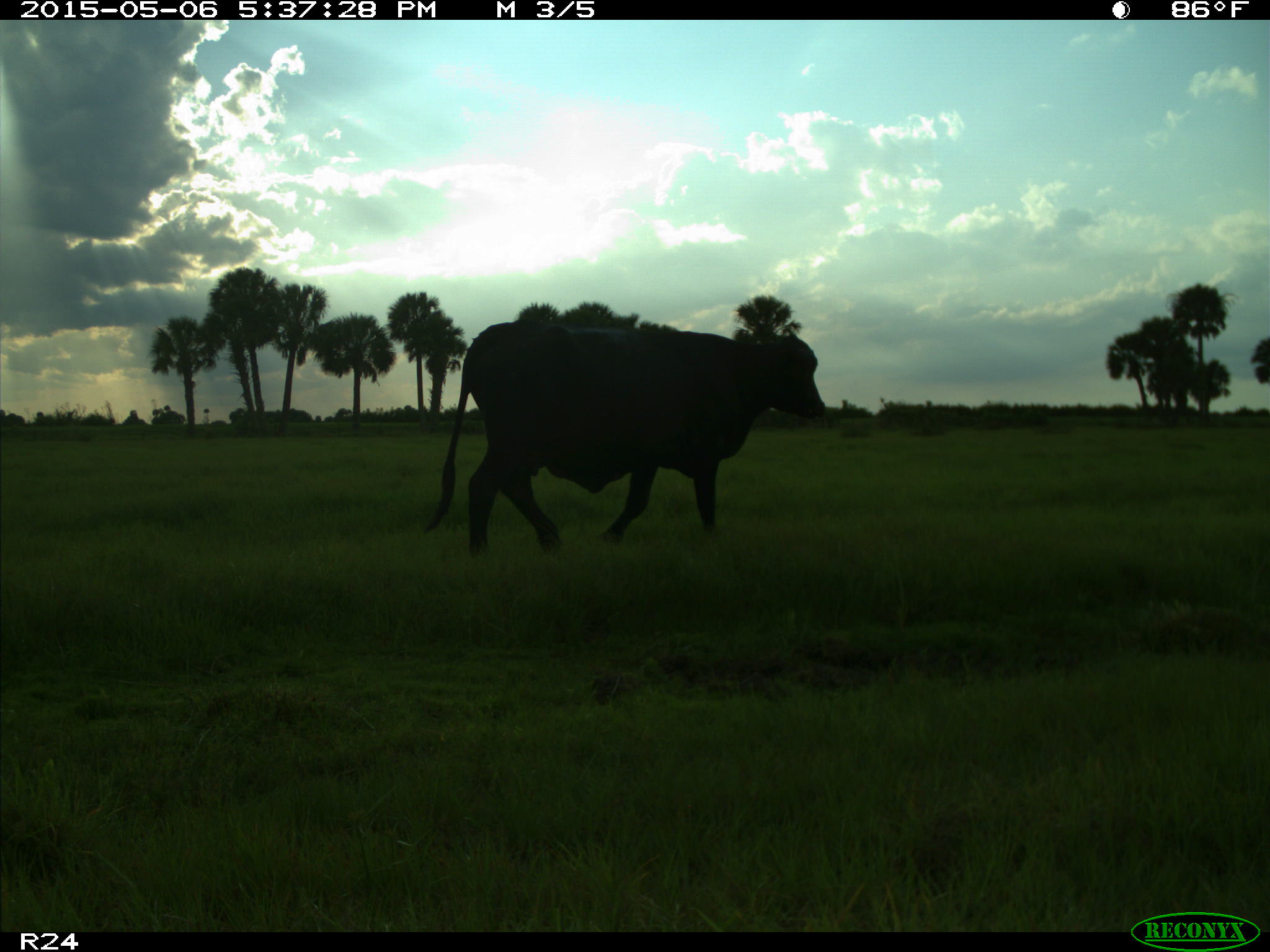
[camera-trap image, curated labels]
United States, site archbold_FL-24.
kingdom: Animalia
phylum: Chordata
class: Mammalia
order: Artiodactyla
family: Bovidae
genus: Bos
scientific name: Bos taurus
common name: domestic cow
Bos taurus (domestic cow).